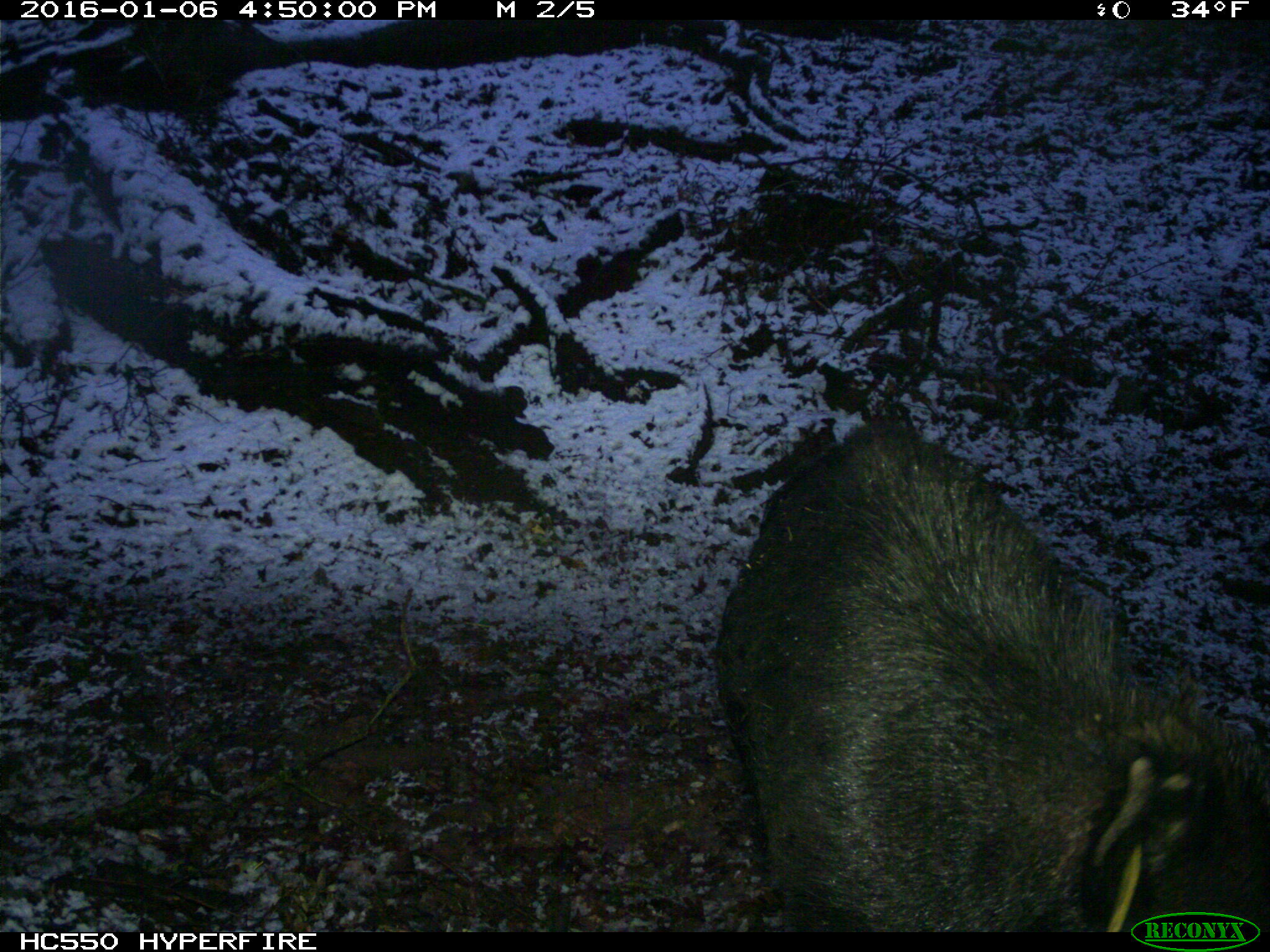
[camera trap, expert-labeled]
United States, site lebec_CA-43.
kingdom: Animalia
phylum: Chordata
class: Mammalia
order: Artiodactyla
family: Suidae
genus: Sus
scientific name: Sus scrofa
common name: wild boar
Sus scrofa (wild boar).